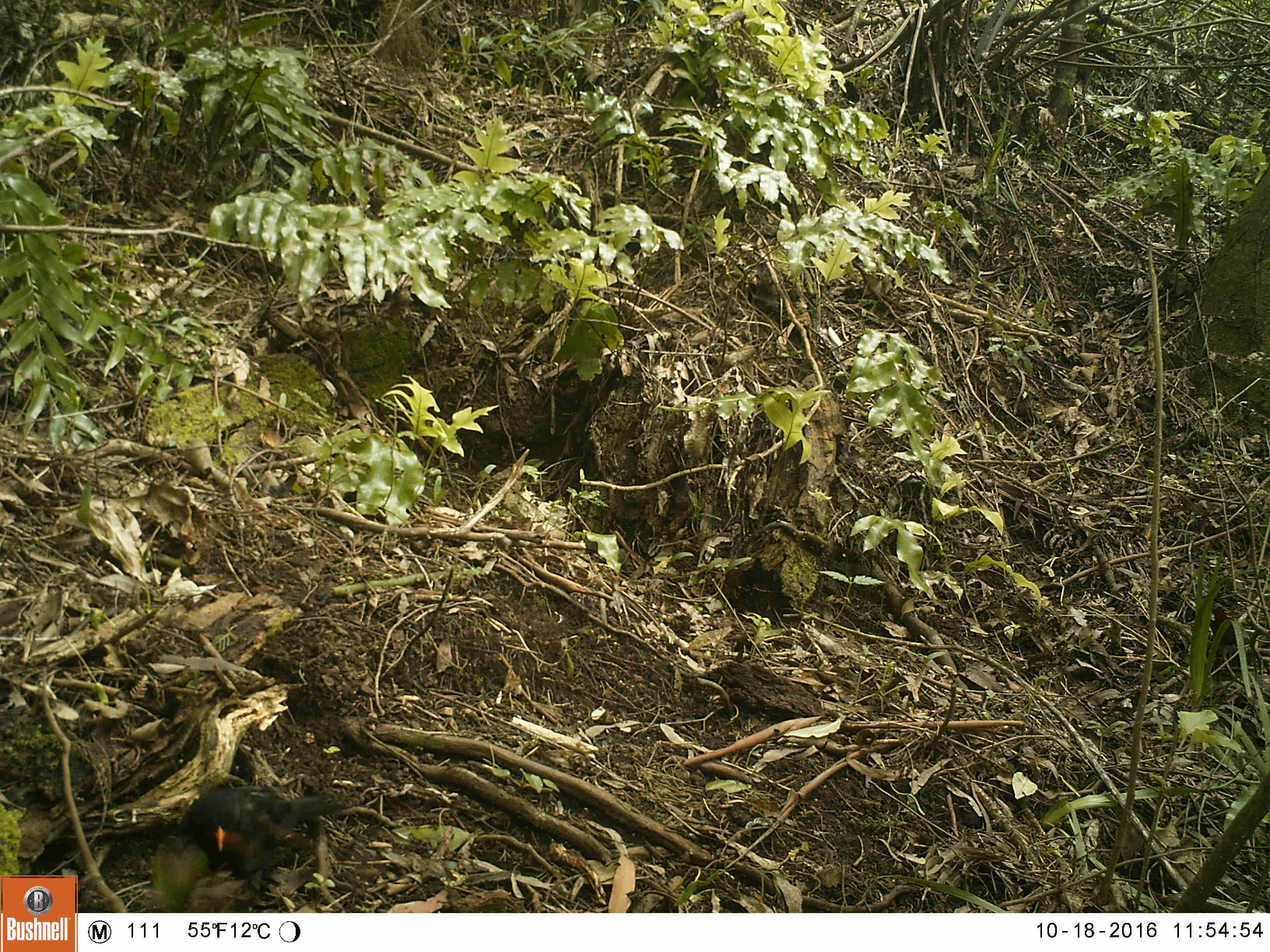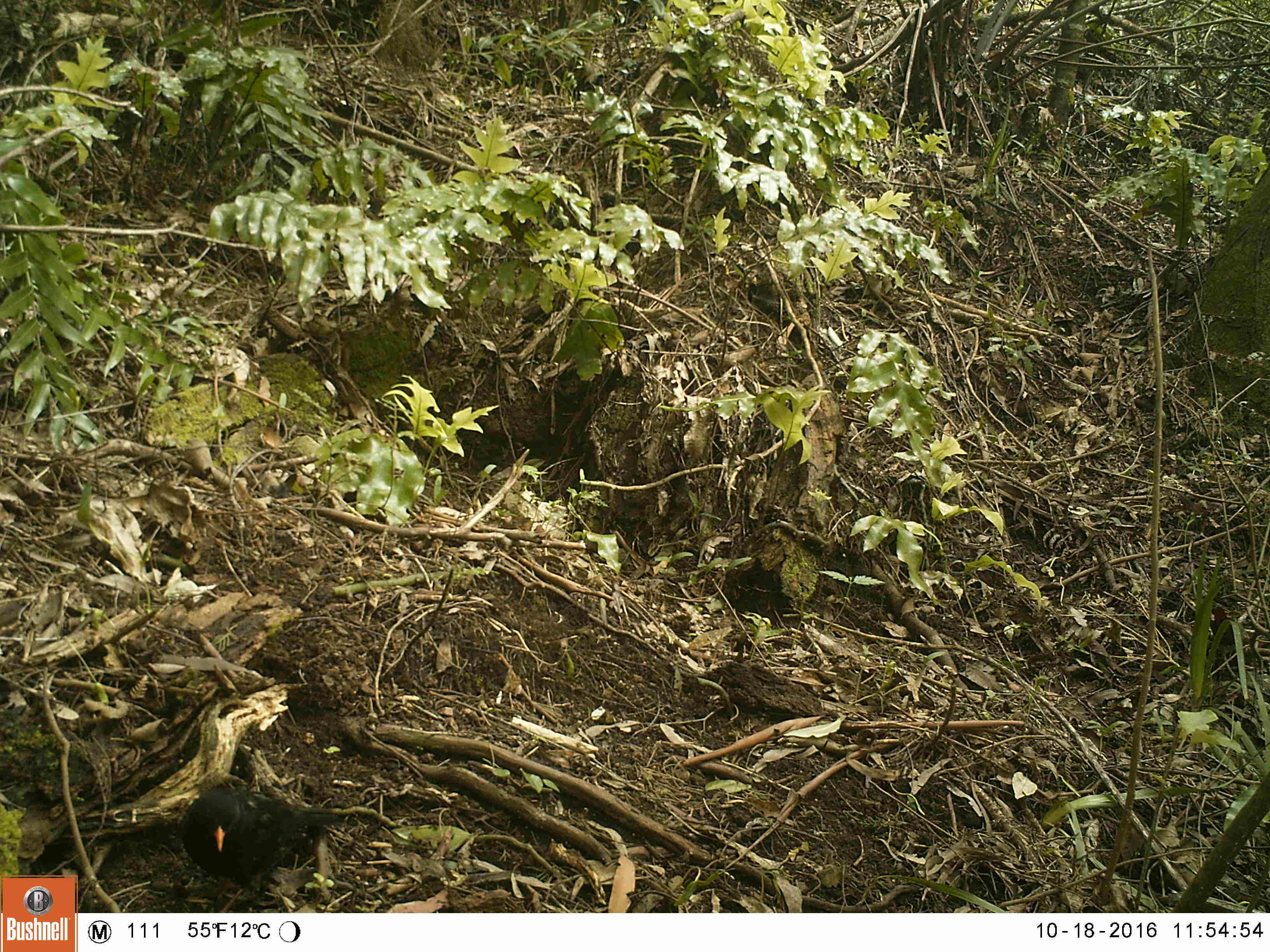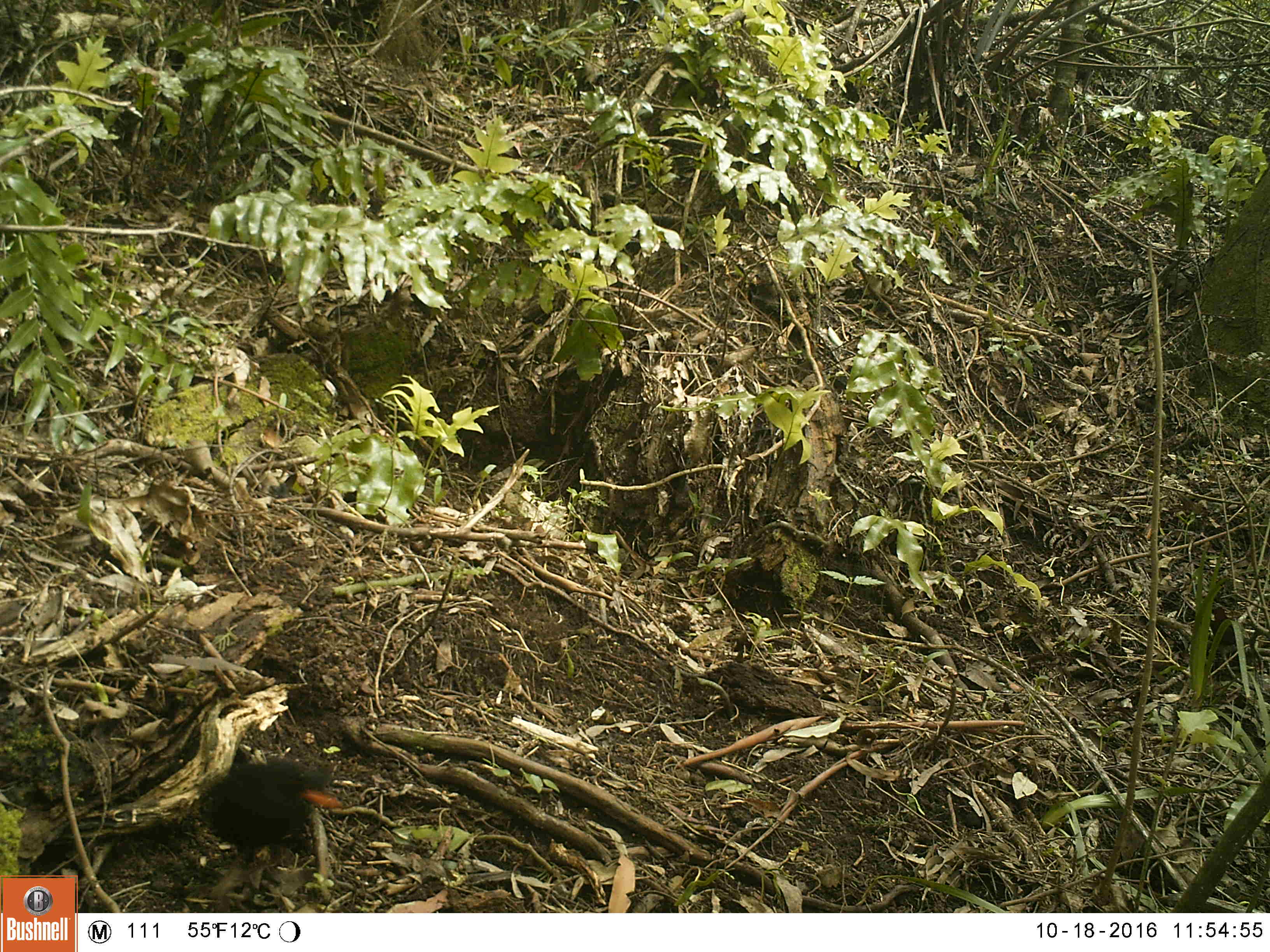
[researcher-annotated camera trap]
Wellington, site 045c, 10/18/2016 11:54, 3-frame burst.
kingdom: Animalia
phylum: Chordata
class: Aves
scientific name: Aves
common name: bird